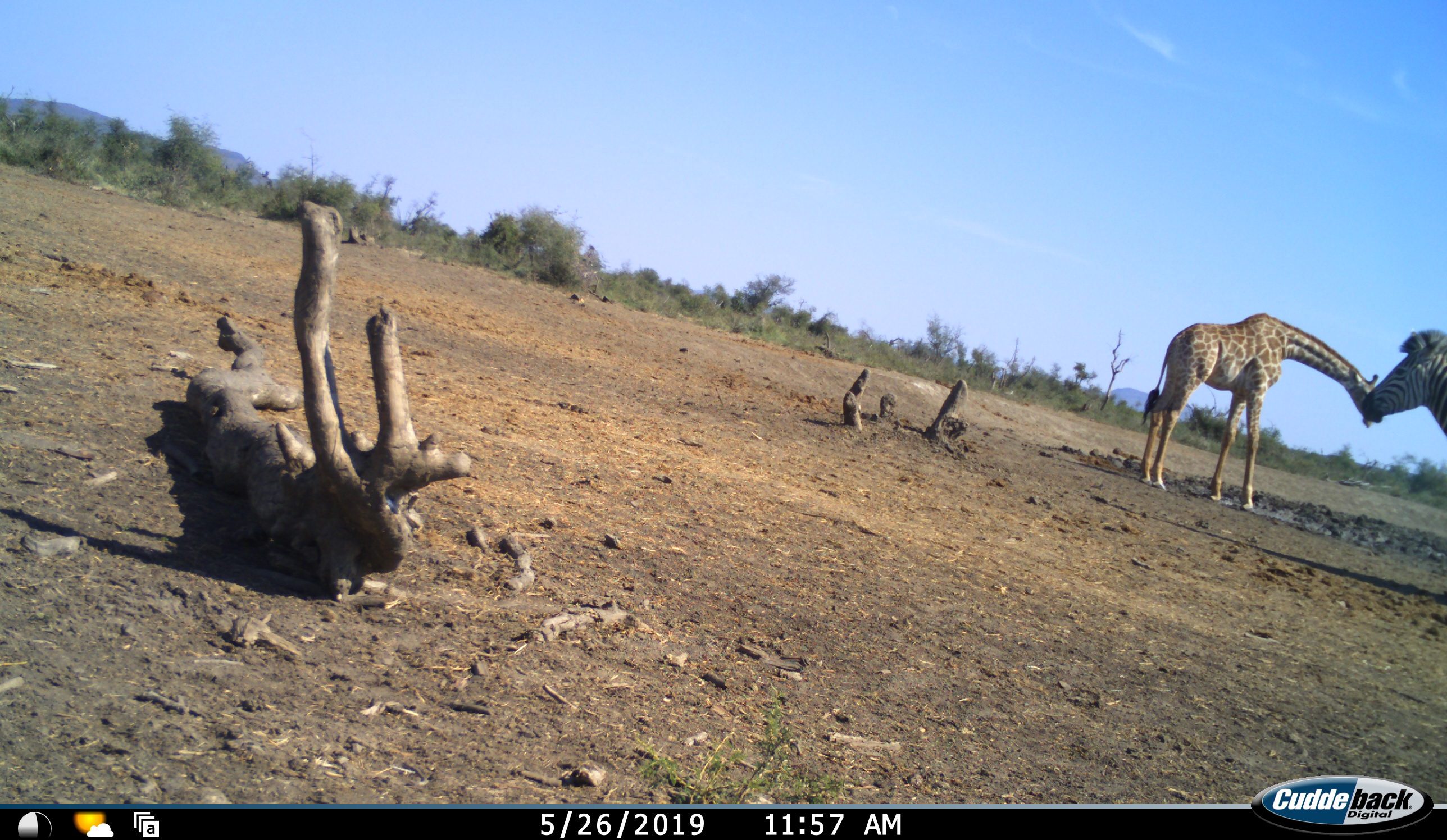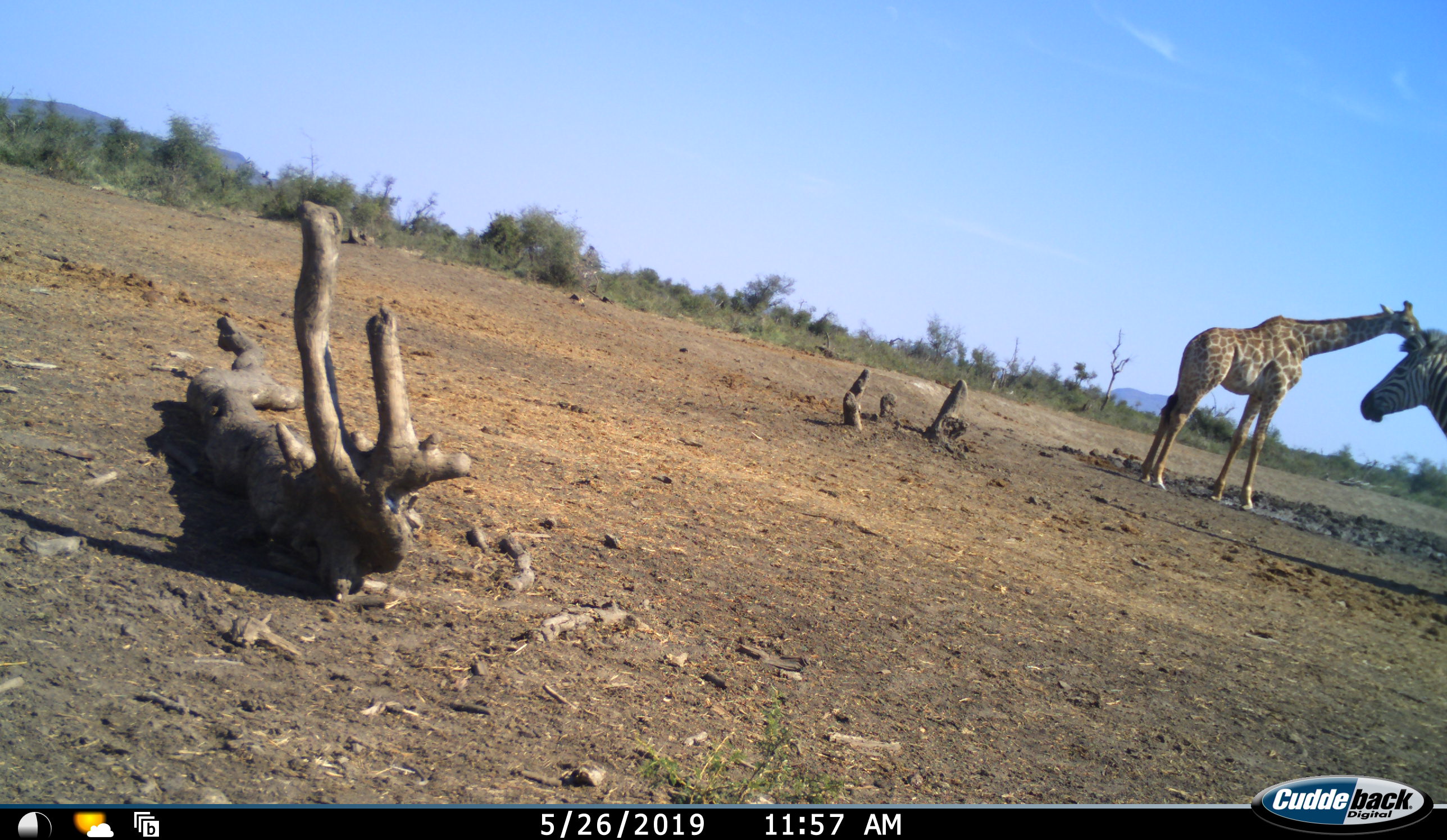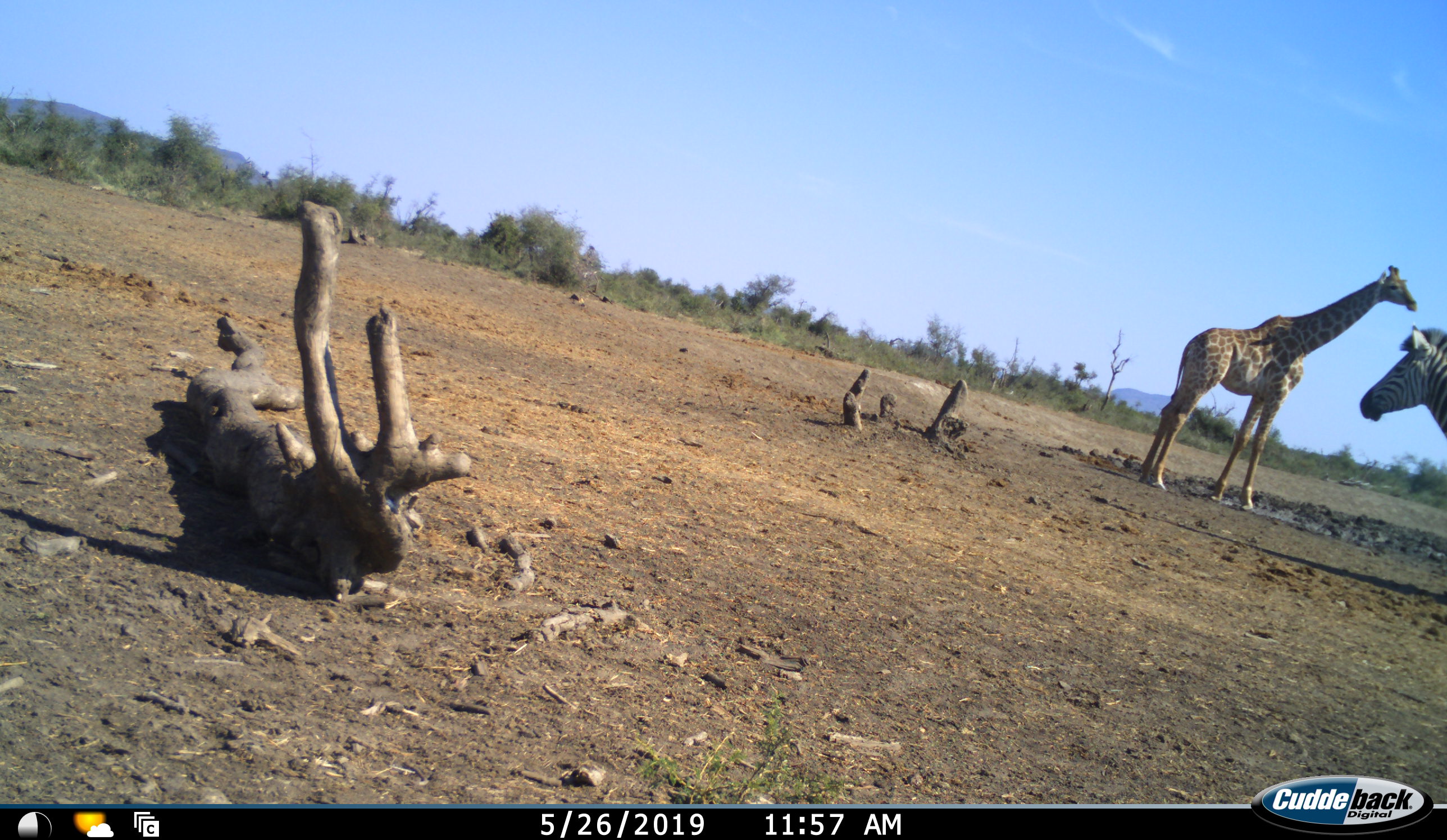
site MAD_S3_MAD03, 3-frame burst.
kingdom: Animalia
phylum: Chordata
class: Mammalia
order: Artiodactyla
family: Giraffidae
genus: Giraffa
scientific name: Giraffa camelopardalis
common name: giraffe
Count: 1.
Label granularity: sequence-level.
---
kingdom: Animalia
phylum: Chordata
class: Mammalia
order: Perissodactyla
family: Equidae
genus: Equus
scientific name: Equus quagga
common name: plains zebra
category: zebraplains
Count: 1.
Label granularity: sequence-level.